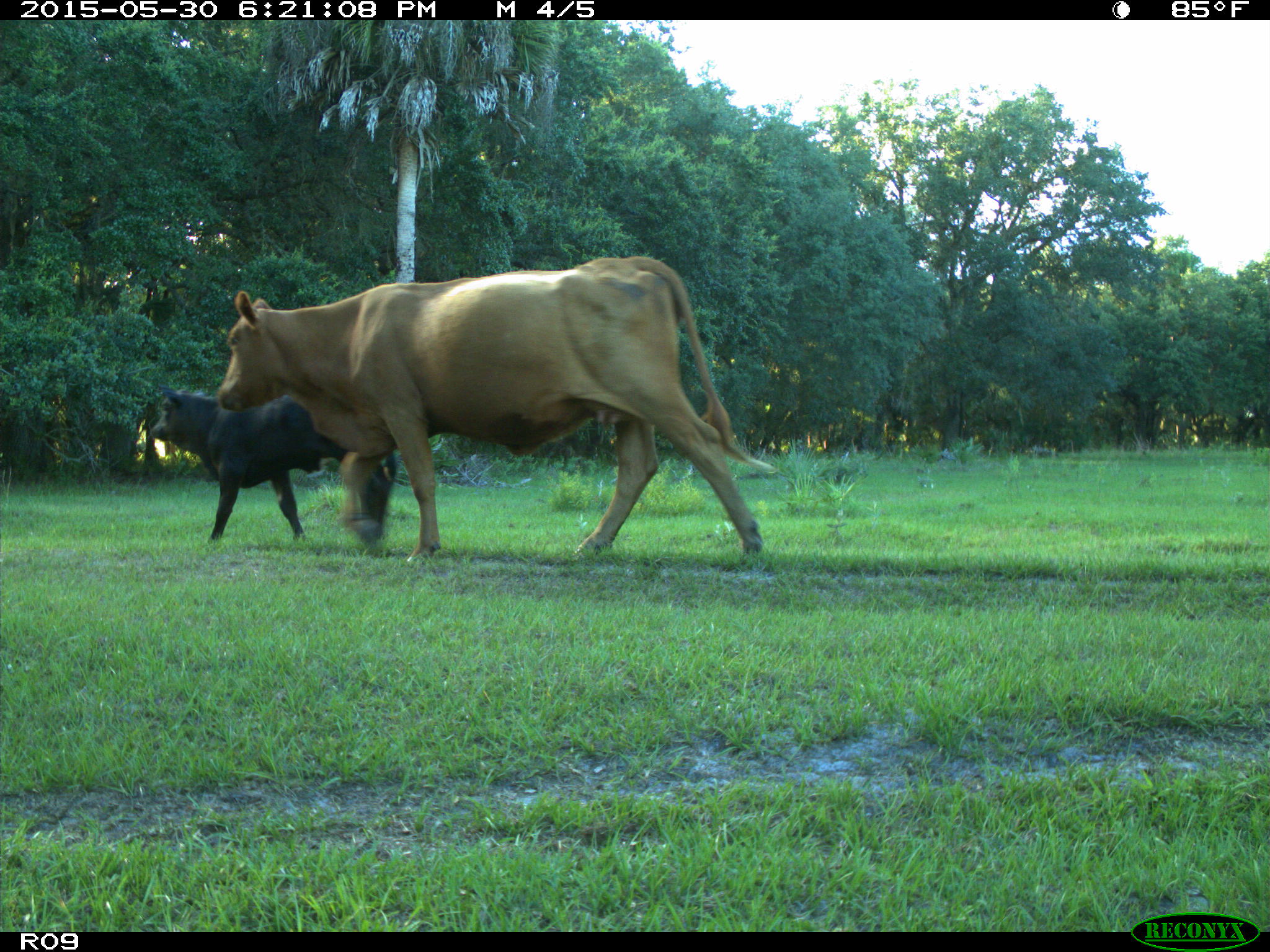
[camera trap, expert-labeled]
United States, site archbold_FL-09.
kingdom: Animalia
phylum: Chordata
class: Mammalia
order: Artiodactyla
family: Bovidae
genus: Bos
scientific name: Bos taurus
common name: domestic cow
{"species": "Bos taurus (domestic cow)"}